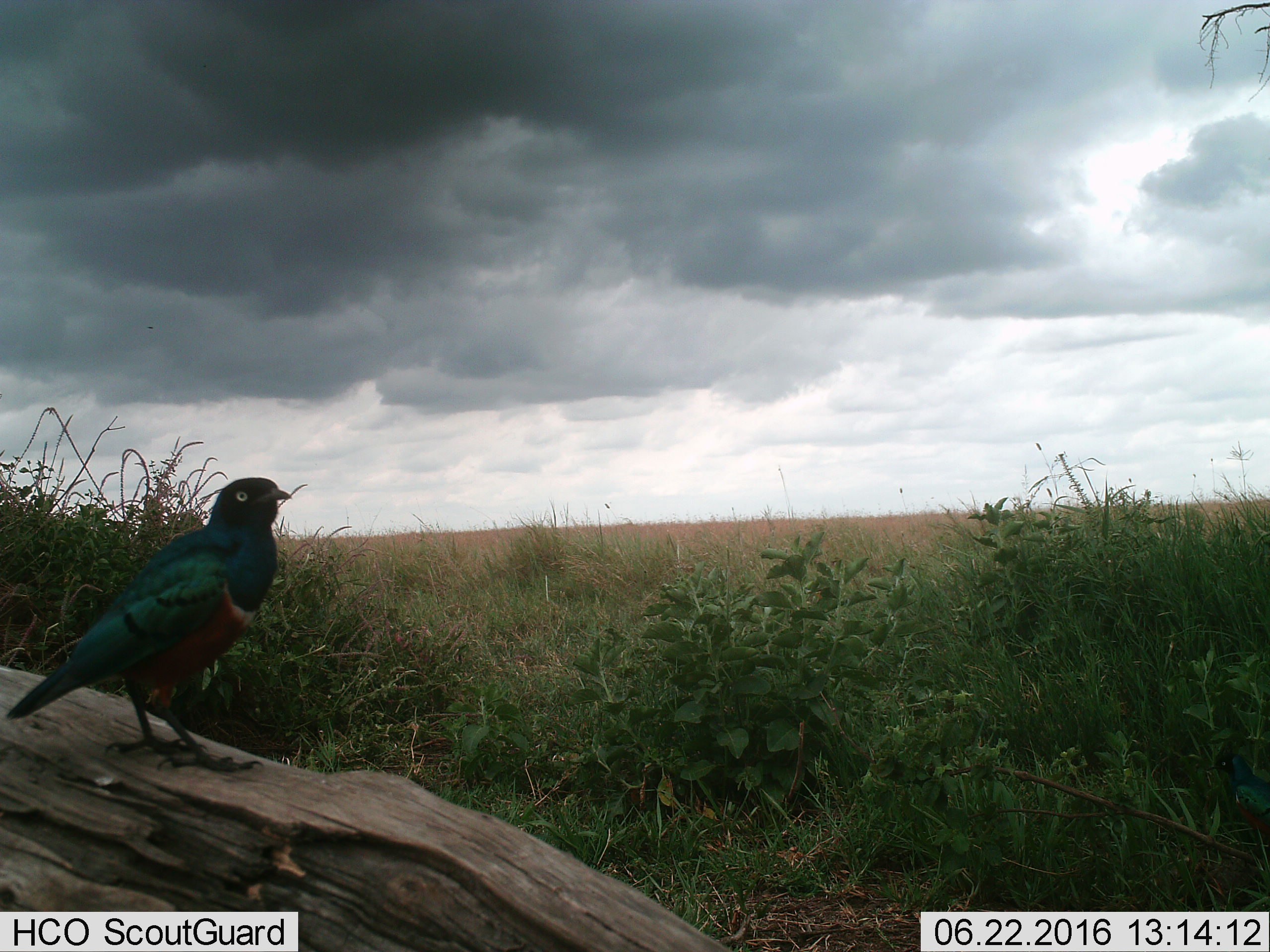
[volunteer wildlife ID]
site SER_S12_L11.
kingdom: Animalia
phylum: Chordata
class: Aves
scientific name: Aves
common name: bird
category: birdother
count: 1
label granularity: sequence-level